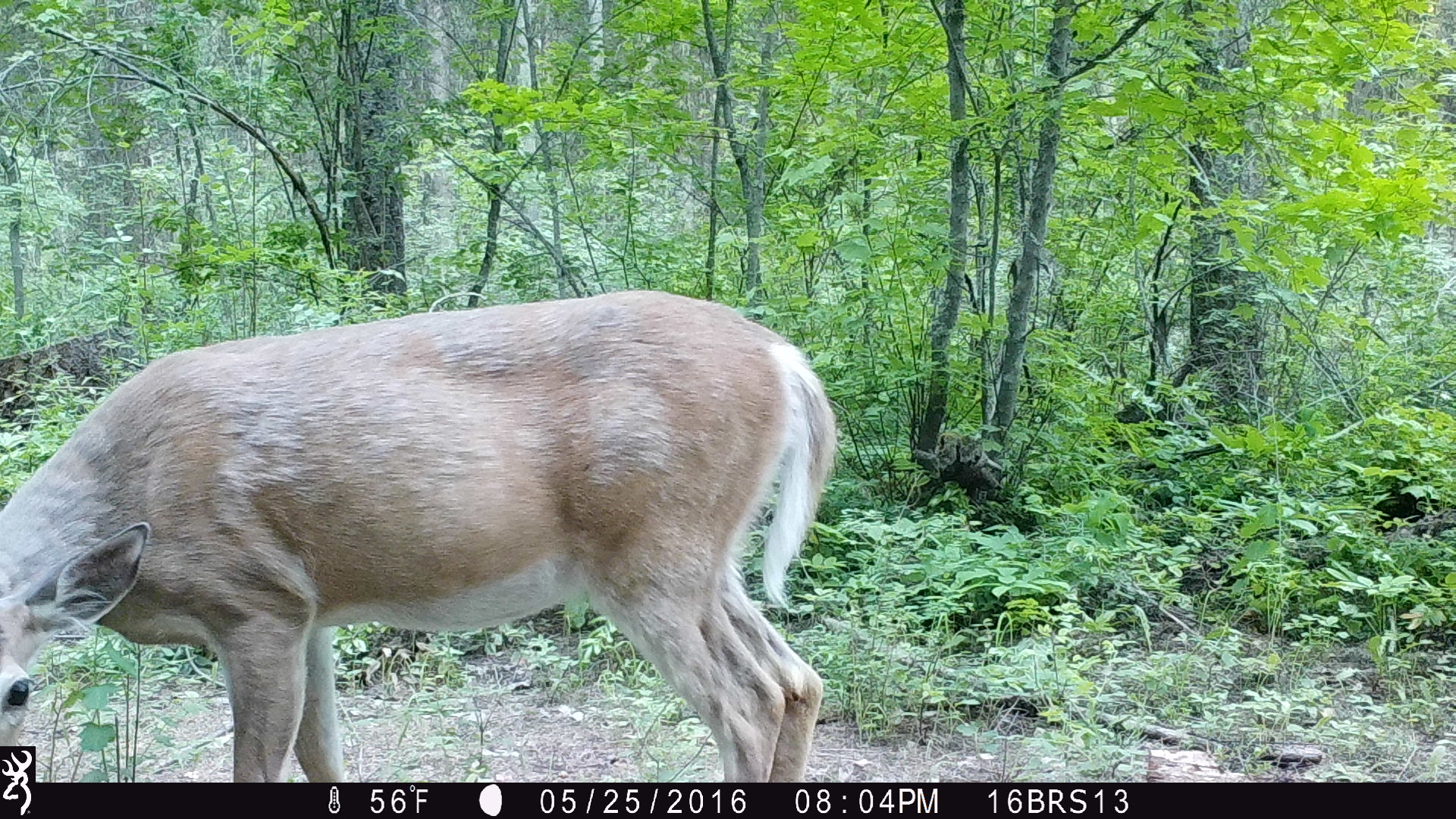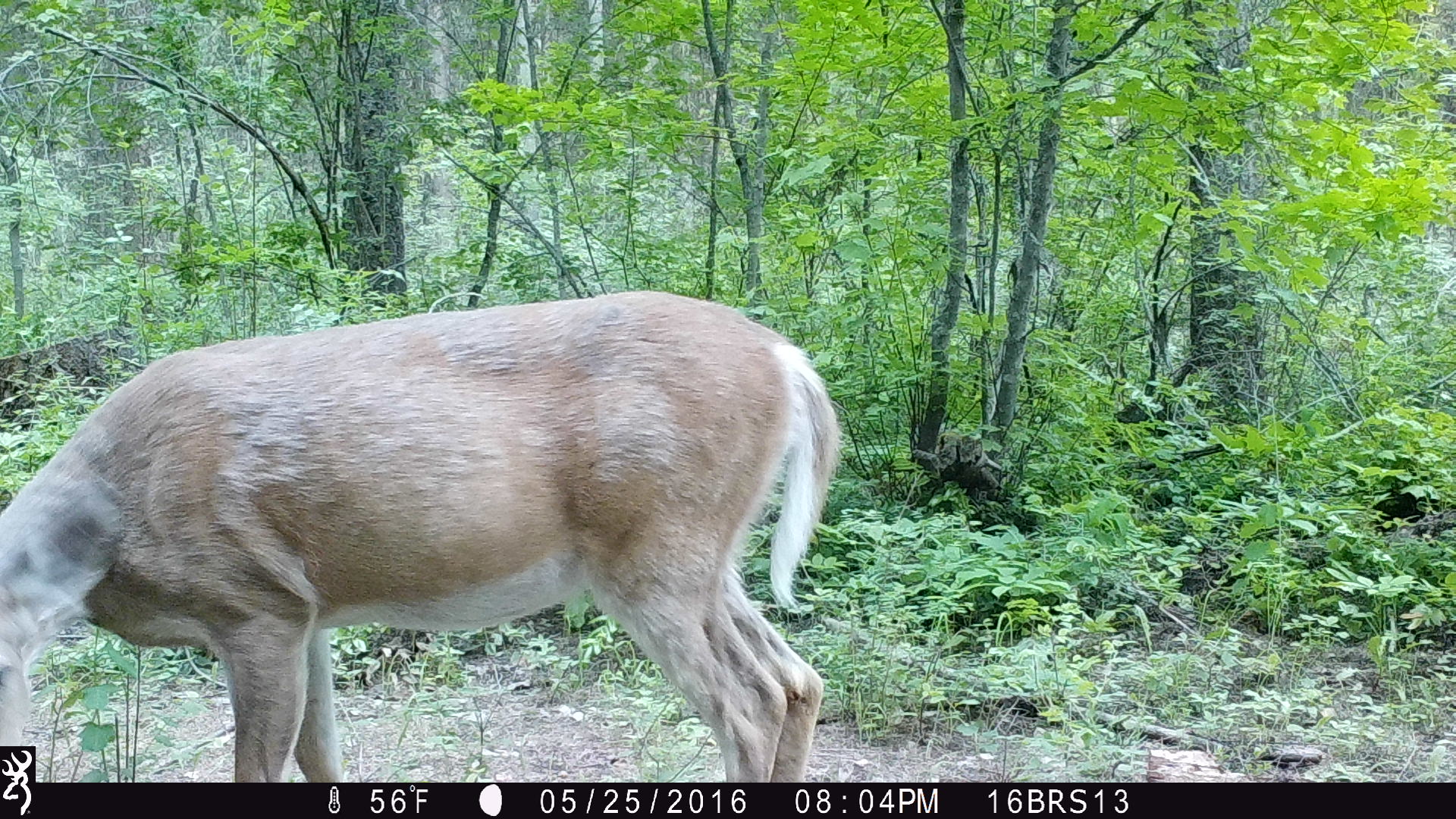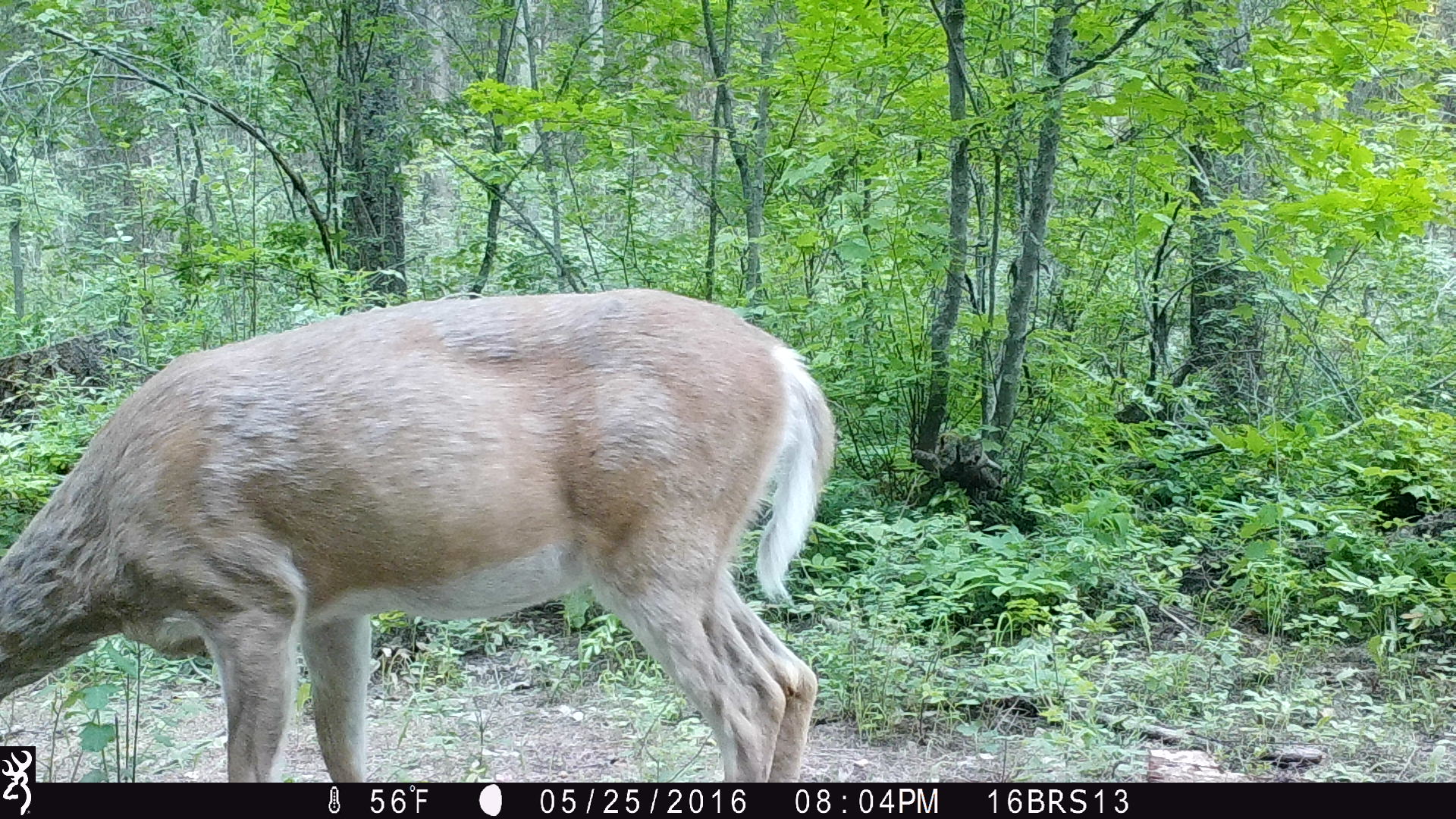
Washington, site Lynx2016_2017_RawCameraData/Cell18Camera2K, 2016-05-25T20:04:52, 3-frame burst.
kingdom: Animalia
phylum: Chordata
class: Mammalia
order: Artiodactyla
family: Cervidae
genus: Odocoileus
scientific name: Odocoileus virginianus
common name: white-tailed deer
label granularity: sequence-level